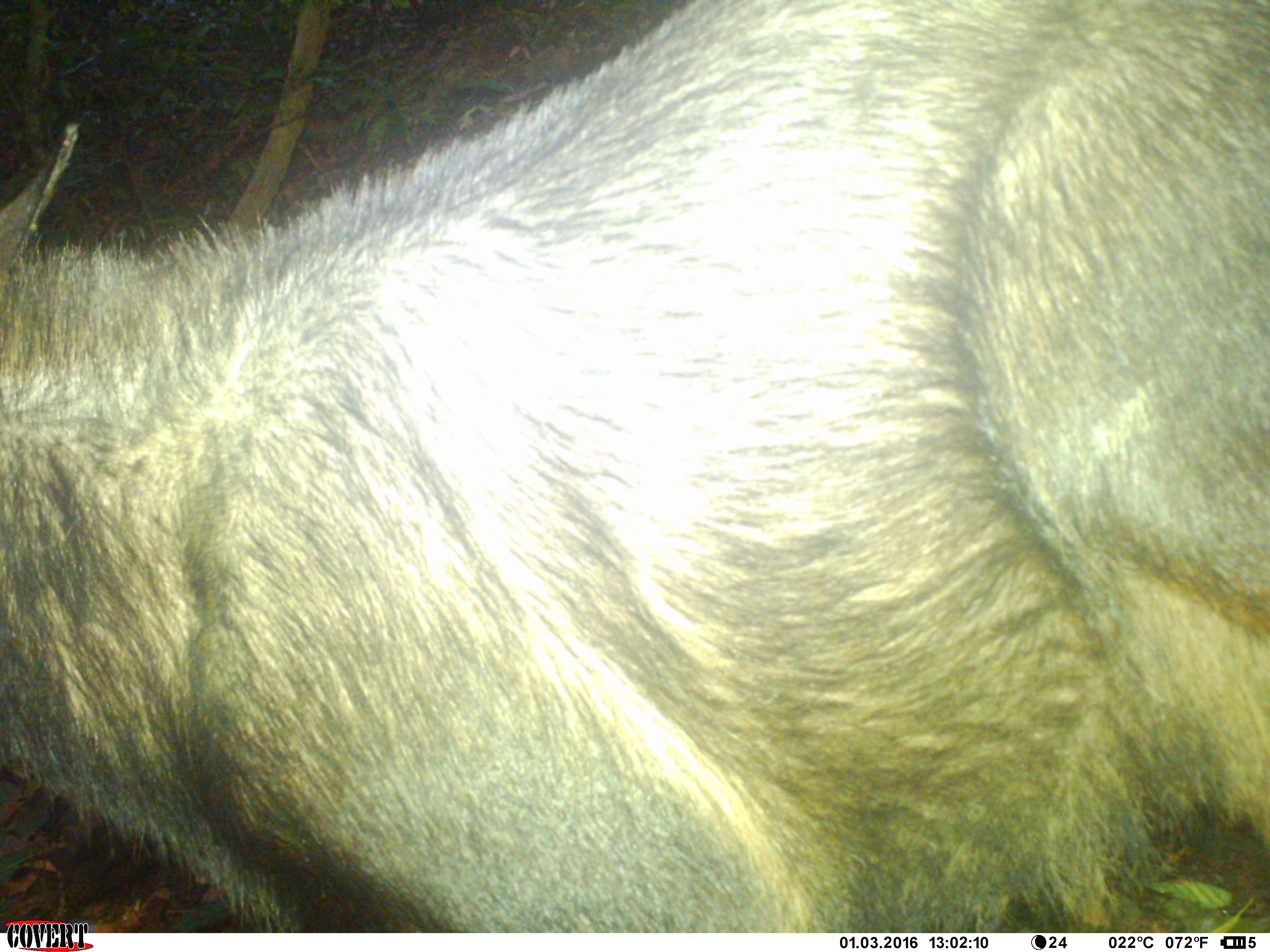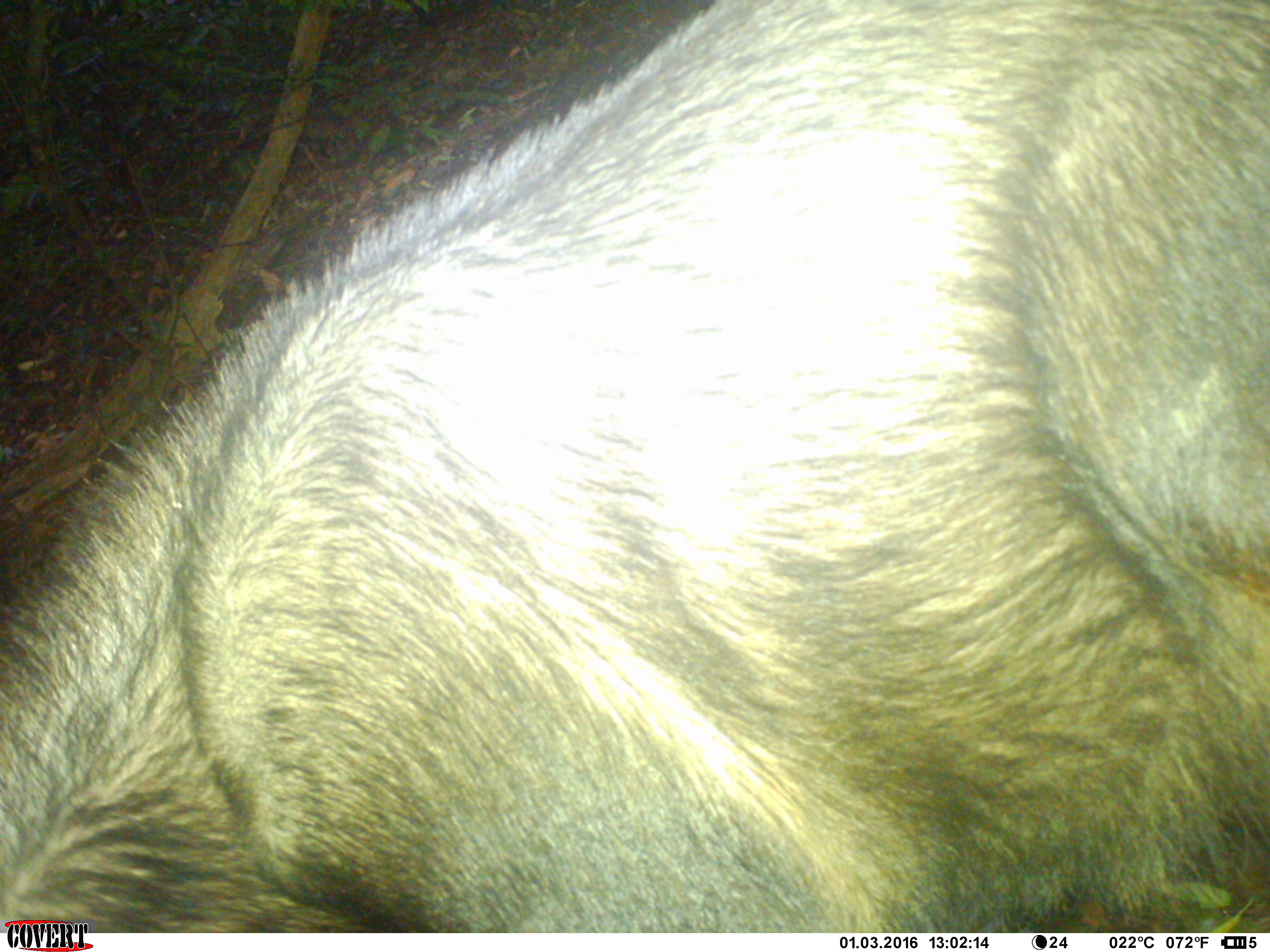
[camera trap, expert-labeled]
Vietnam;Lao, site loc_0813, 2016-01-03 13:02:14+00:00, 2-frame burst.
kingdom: Animalia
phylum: Chordata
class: Mammalia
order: Artiodactyla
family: Bovidae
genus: Capricornis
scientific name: Capricornis sumatraensis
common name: chinese serow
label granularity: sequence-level